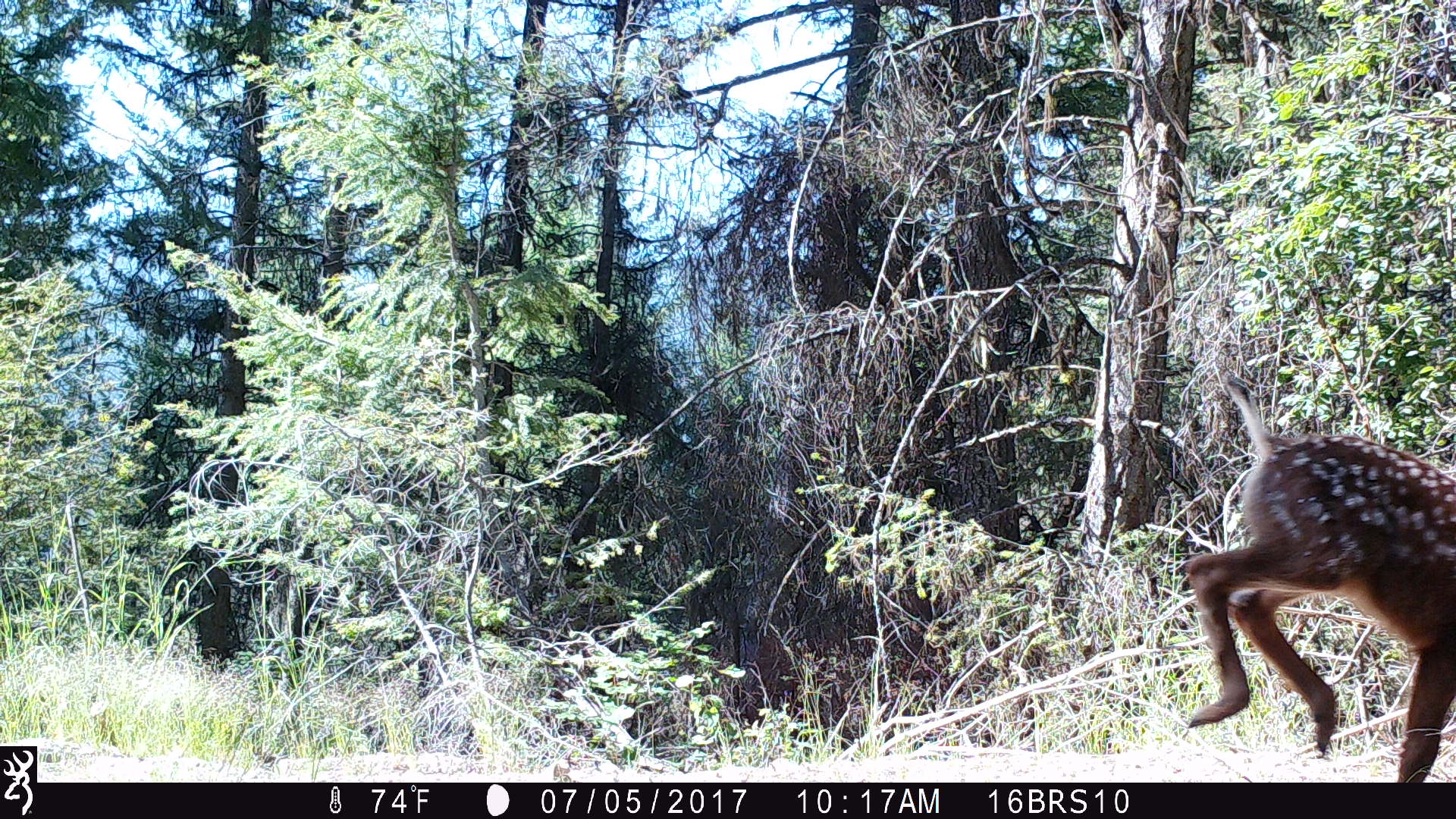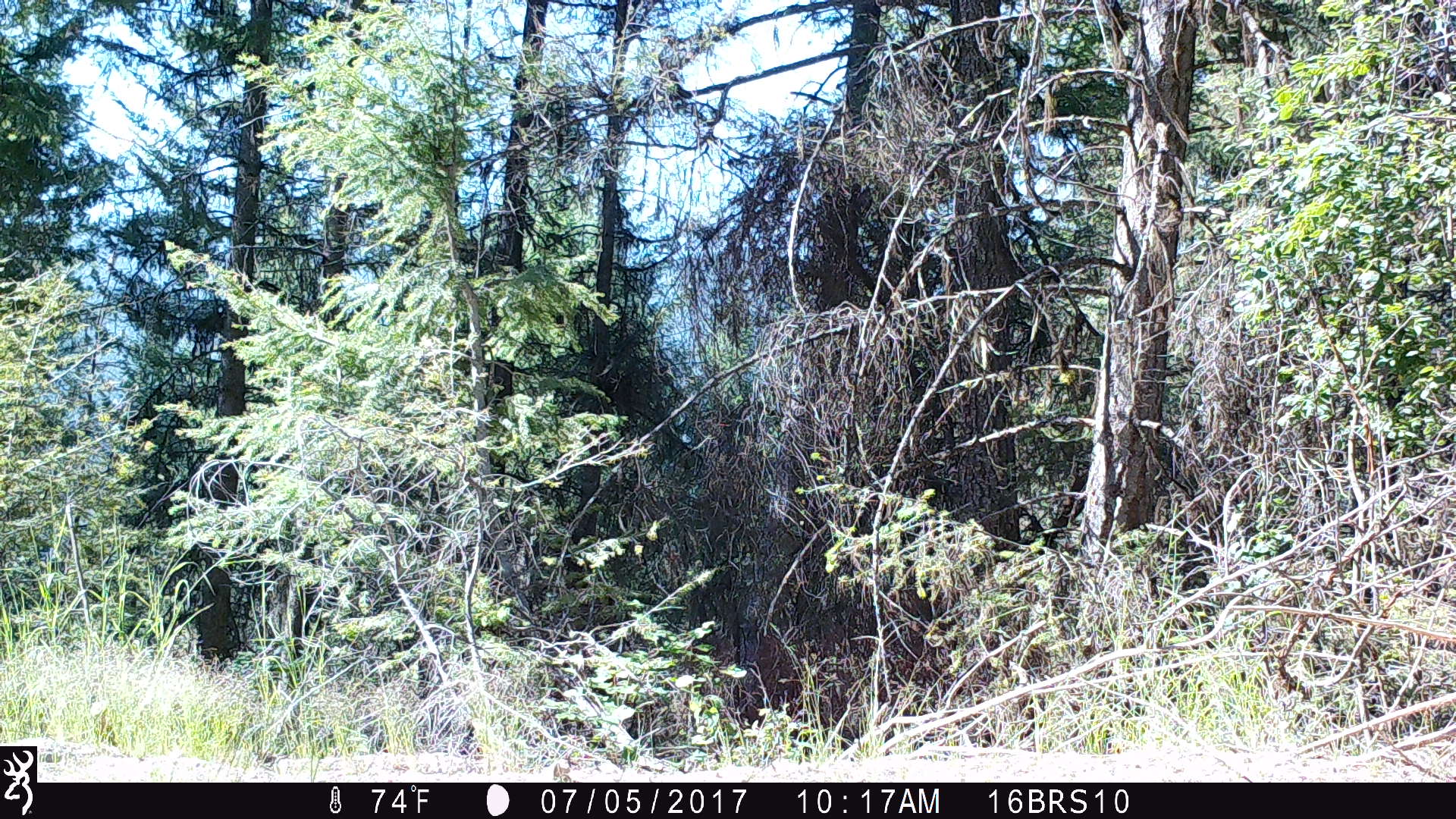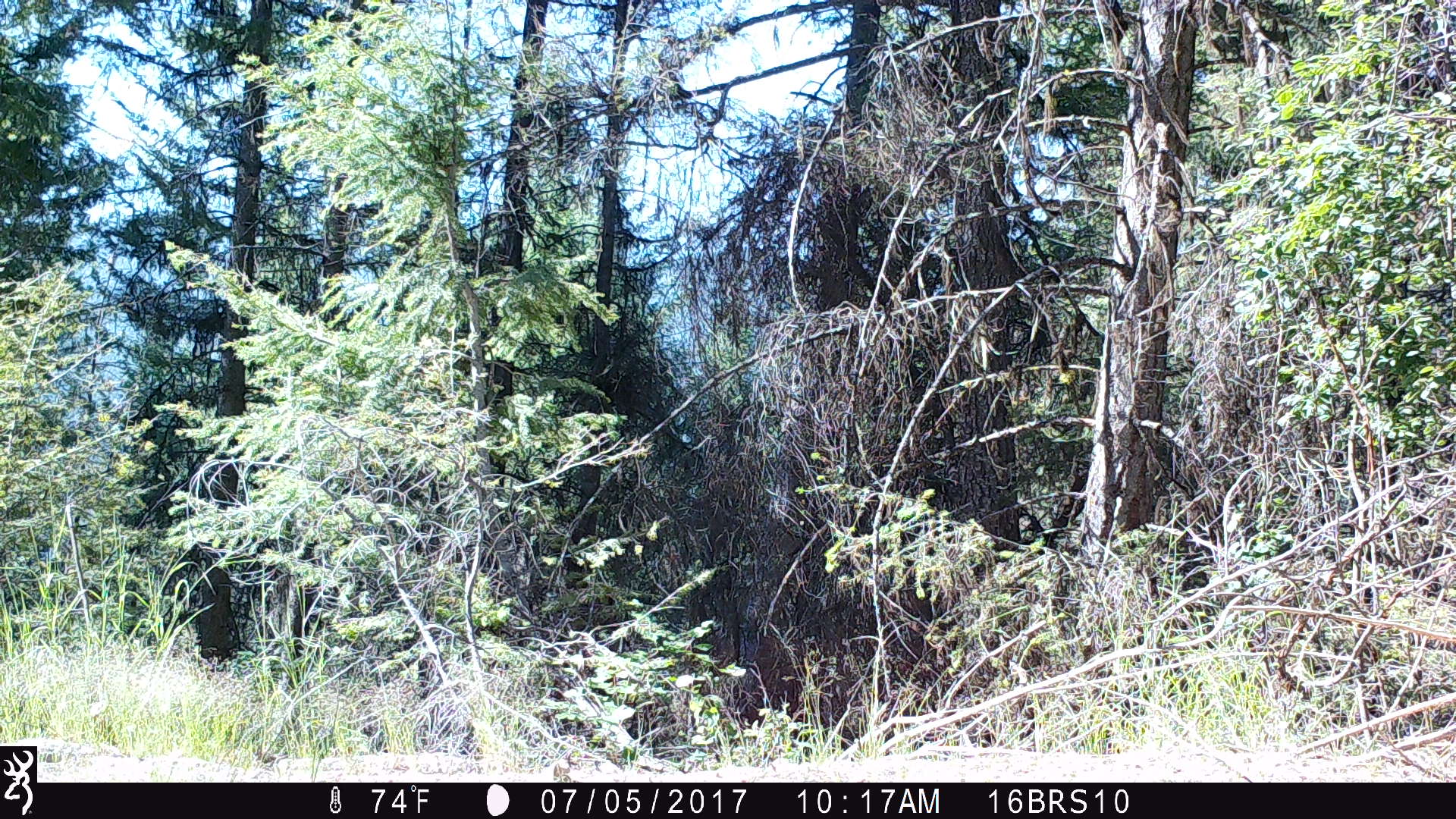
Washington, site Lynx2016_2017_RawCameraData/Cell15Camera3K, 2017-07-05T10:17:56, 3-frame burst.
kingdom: Animalia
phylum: Chordata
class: Mammalia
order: Artiodactyla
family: Cervidae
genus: Odocoileus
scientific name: Odocoileus hemionus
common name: mule deer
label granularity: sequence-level